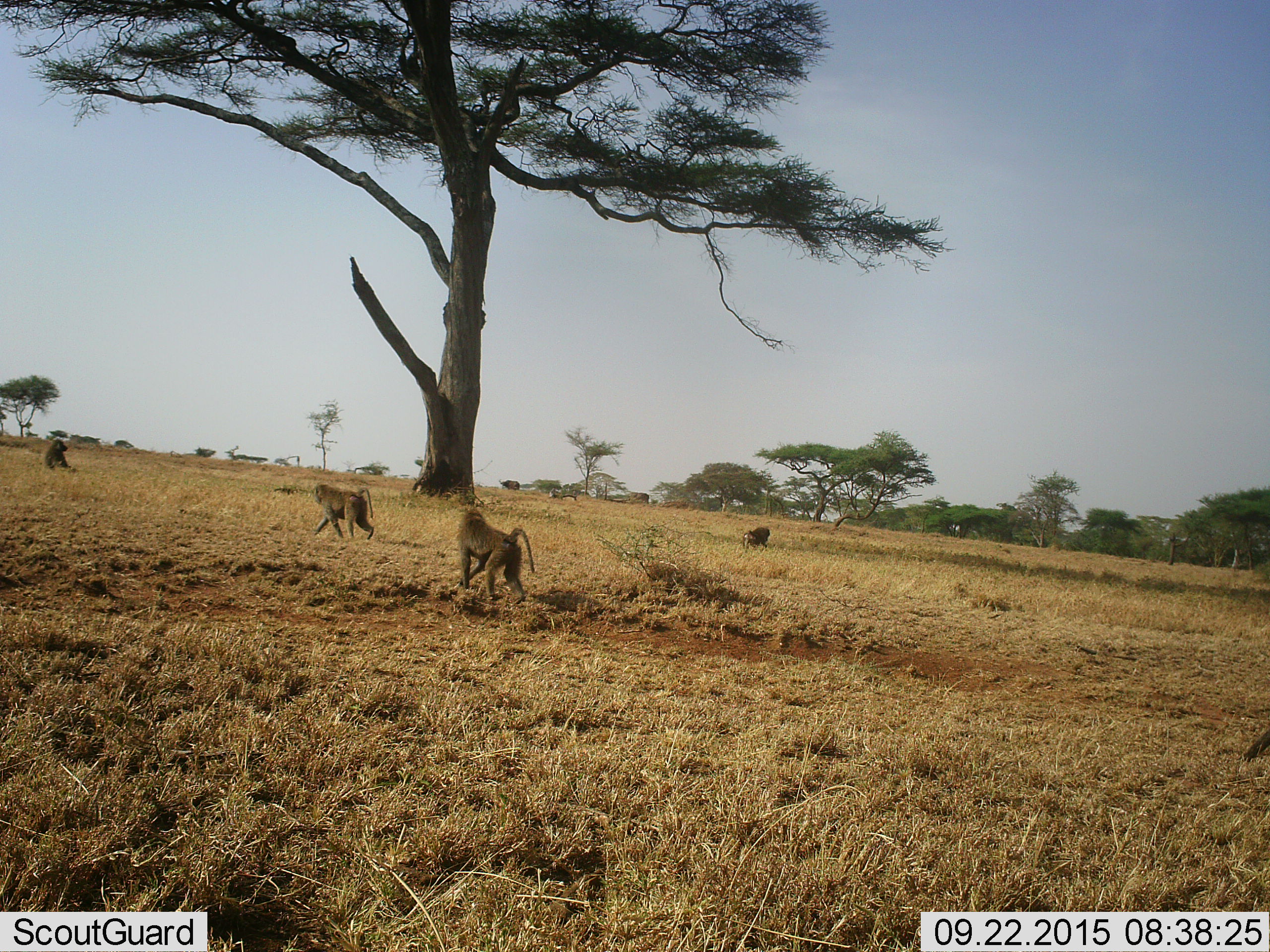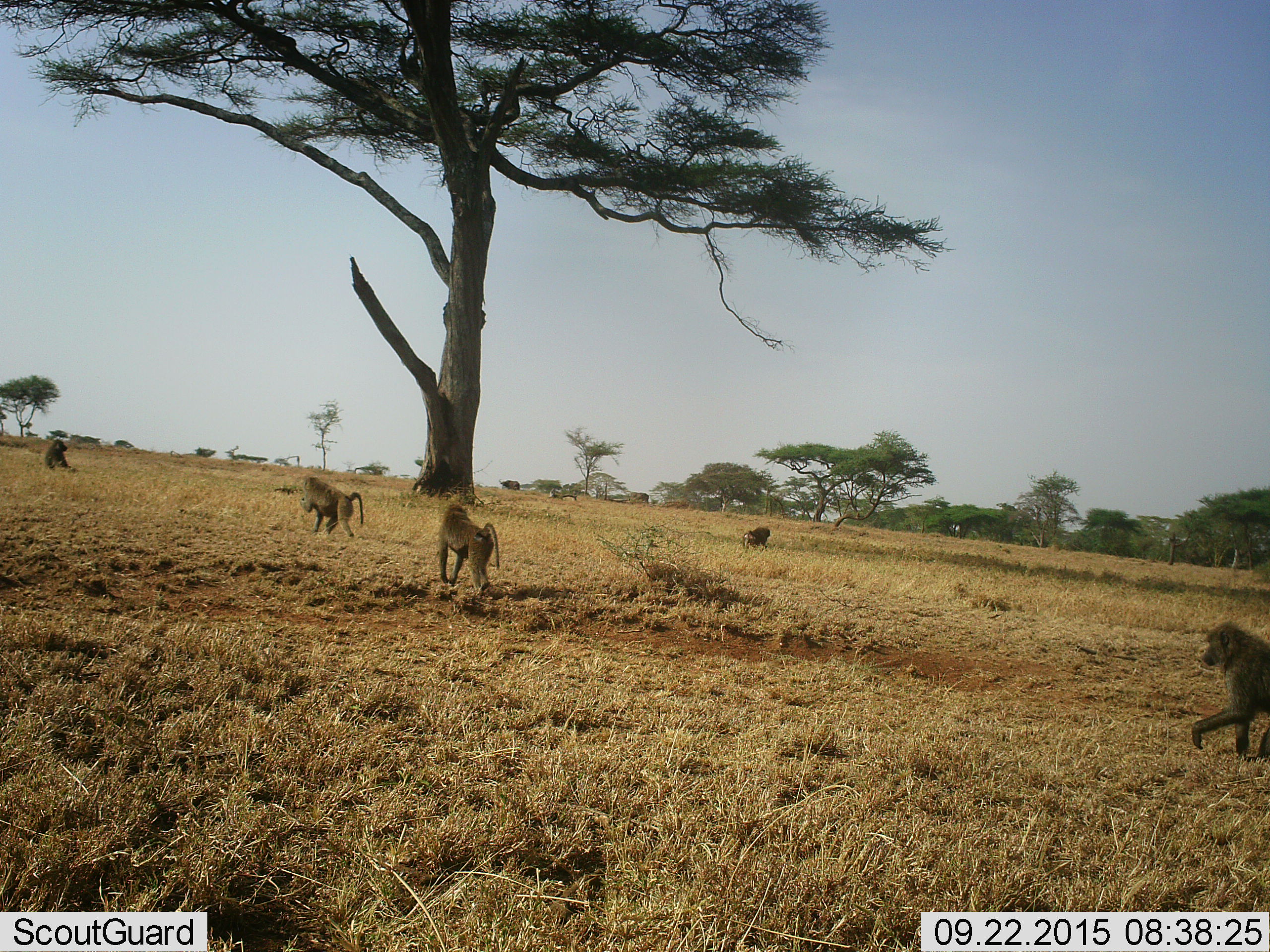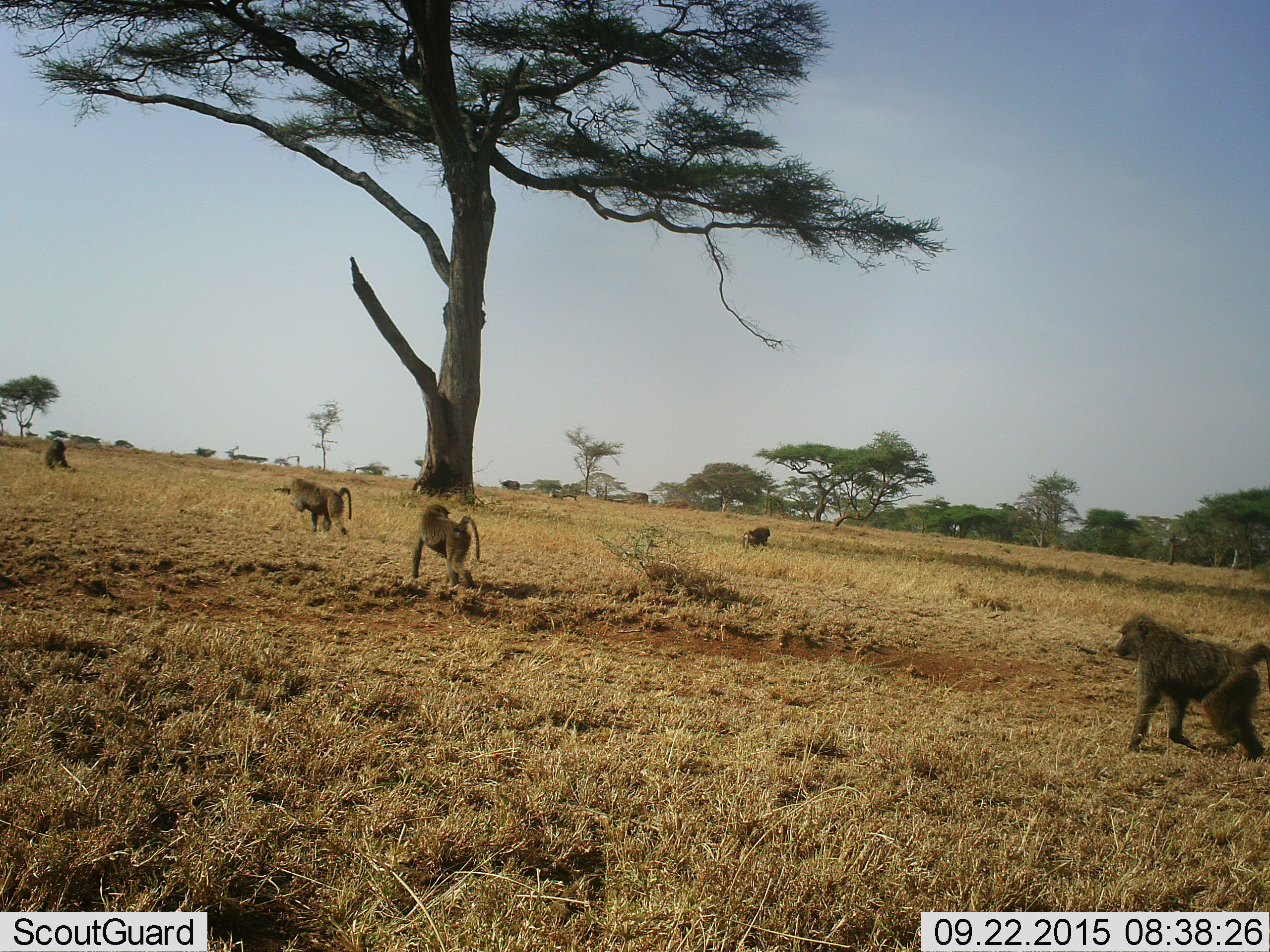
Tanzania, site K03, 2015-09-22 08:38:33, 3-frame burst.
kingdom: Animalia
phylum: Chordata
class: Mammalia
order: Primates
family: Cercopithecidae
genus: Papio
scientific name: Papio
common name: baboon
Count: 5.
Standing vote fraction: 12%.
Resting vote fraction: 38%.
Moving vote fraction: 88%.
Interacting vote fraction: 0%.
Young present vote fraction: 0%.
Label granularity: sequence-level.